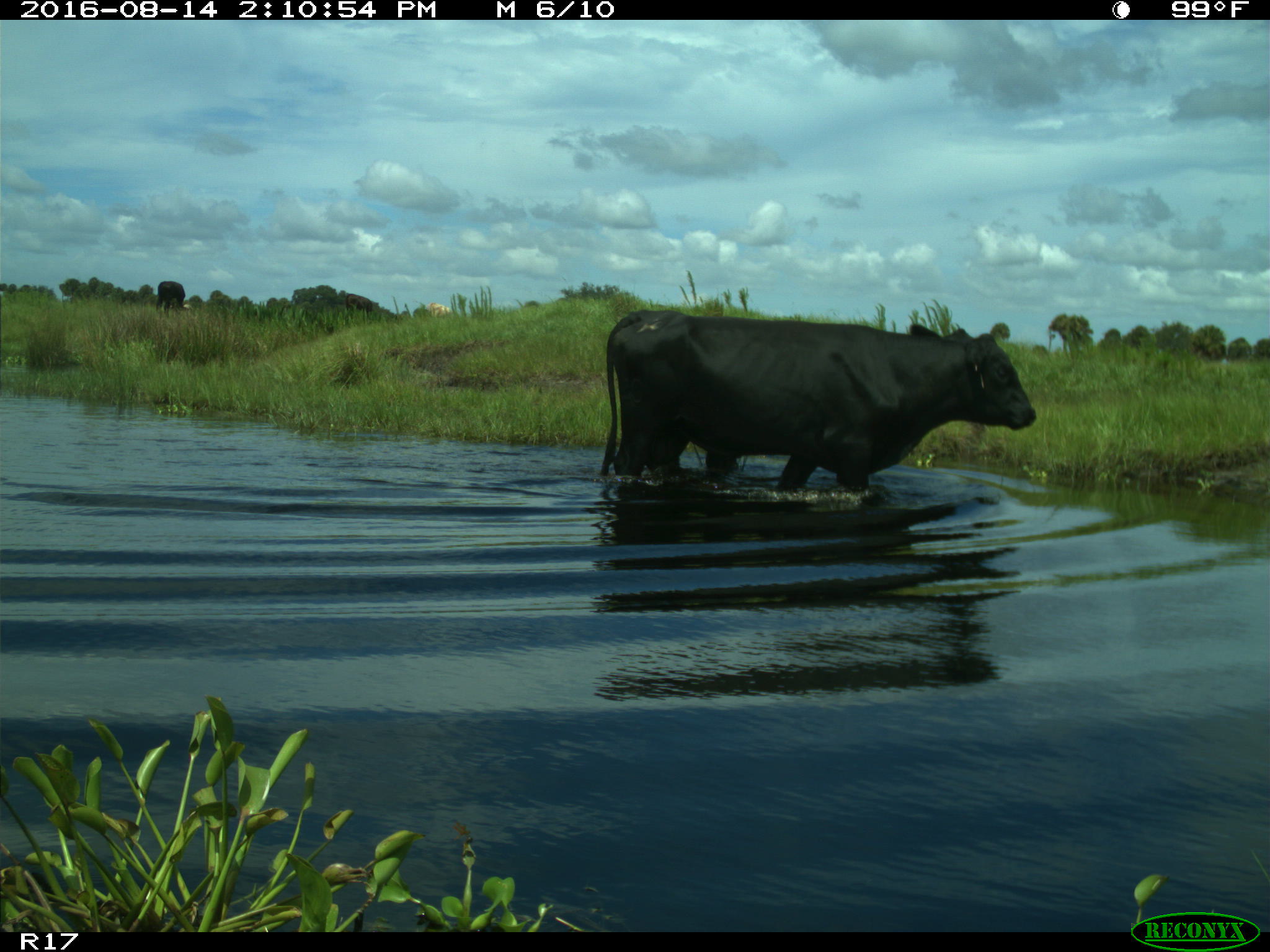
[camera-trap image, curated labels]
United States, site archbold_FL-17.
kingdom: Animalia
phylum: Chordata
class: Mammalia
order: Artiodactyla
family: Bovidae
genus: Bos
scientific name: Bos taurus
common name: domestic cow